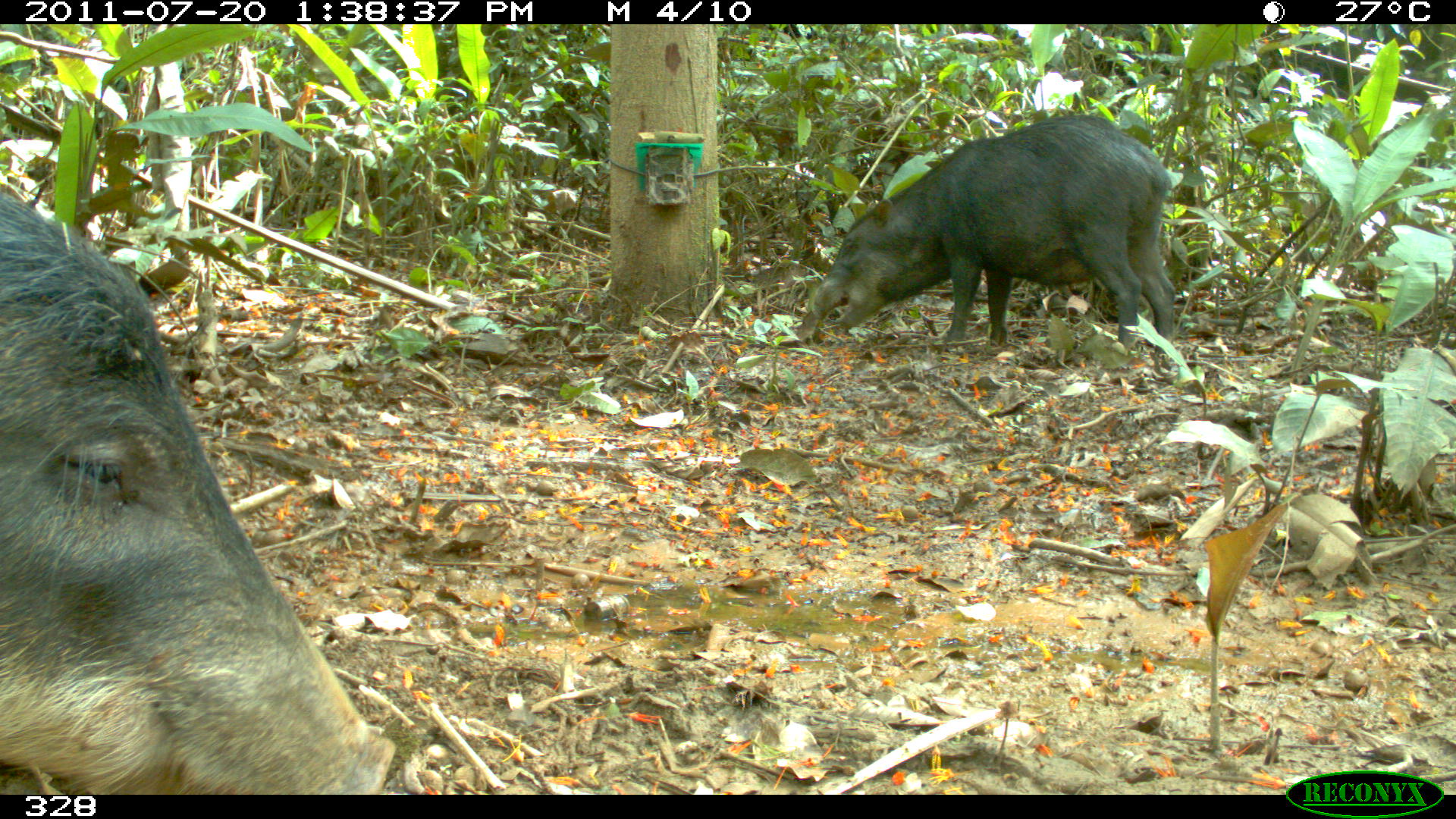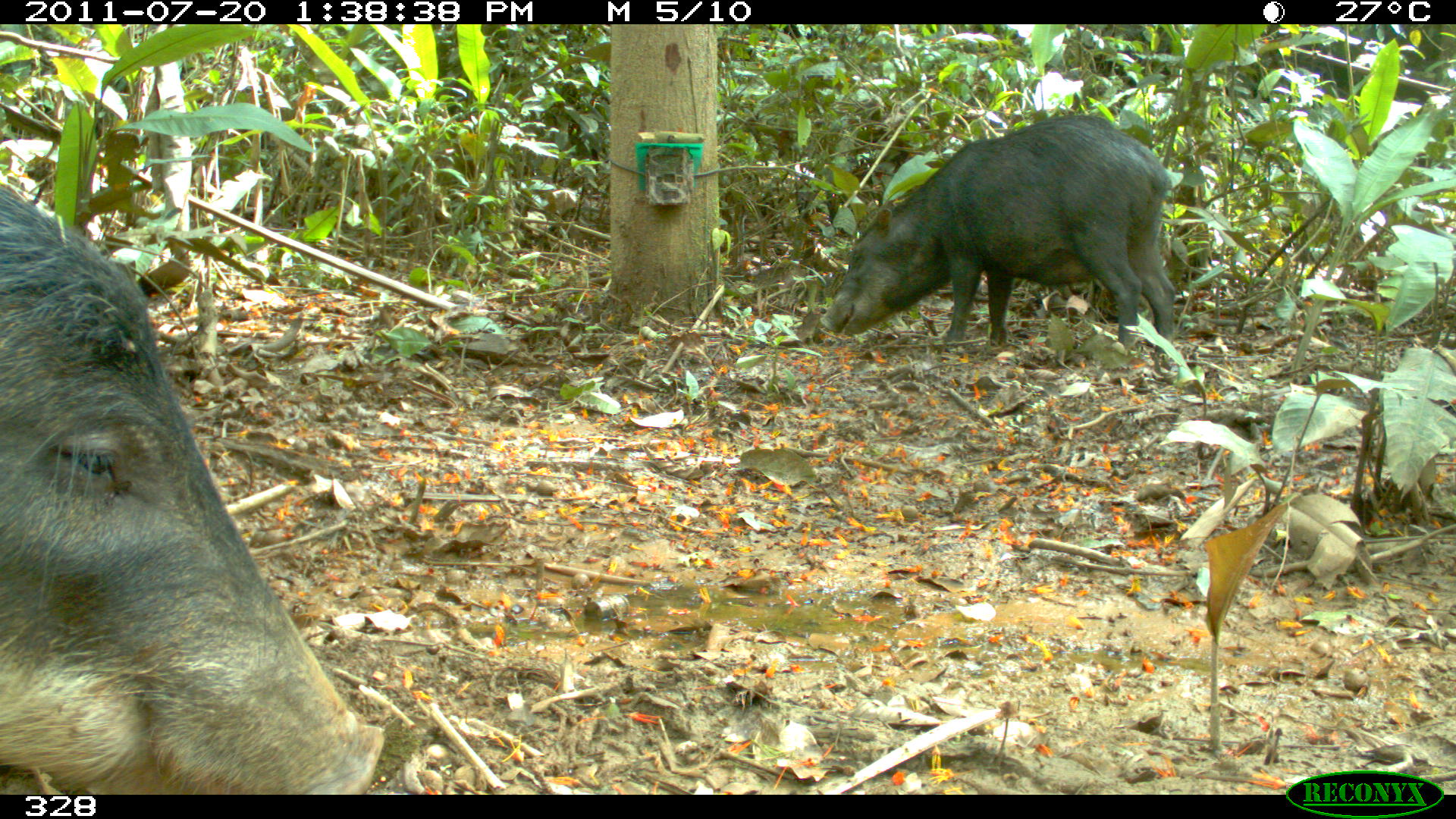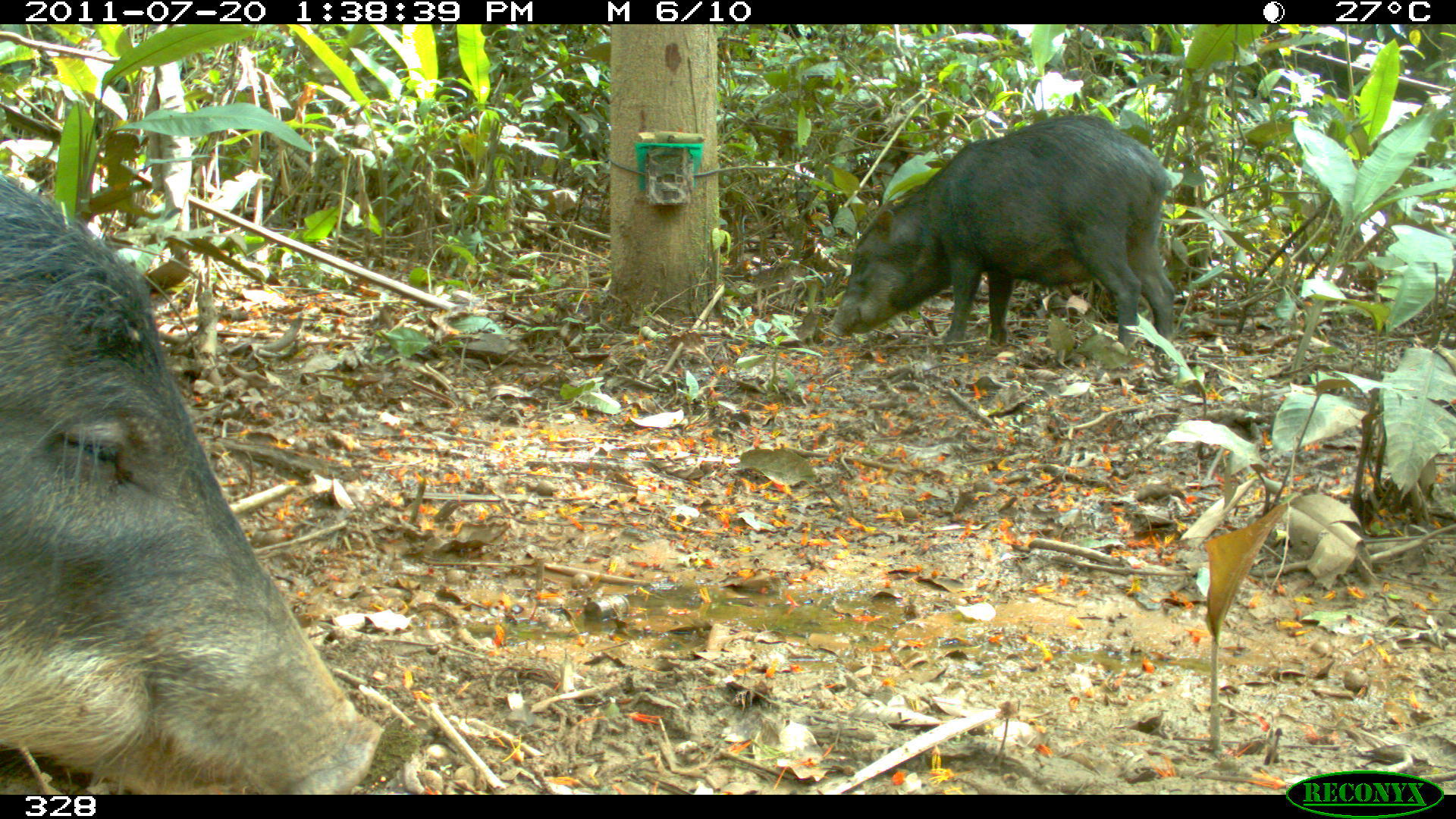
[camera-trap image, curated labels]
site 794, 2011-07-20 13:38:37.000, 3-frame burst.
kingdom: Animalia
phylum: Chordata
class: Mammalia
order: Artiodactyla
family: Tayassuidae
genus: Tayassu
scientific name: Tayassu pecari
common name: white-lipped peccary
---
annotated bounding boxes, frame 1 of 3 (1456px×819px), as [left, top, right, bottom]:
tayassu pecari: [0, 191, 393, 793]; [804, 111, 1175, 358]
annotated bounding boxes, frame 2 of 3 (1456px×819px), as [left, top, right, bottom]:
tayassu pecari: [0, 179, 379, 795]; [818, 113, 1174, 352]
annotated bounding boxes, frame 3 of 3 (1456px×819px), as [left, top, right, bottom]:
tayassu pecari: [0, 173, 380, 792]; [827, 115, 1175, 353]